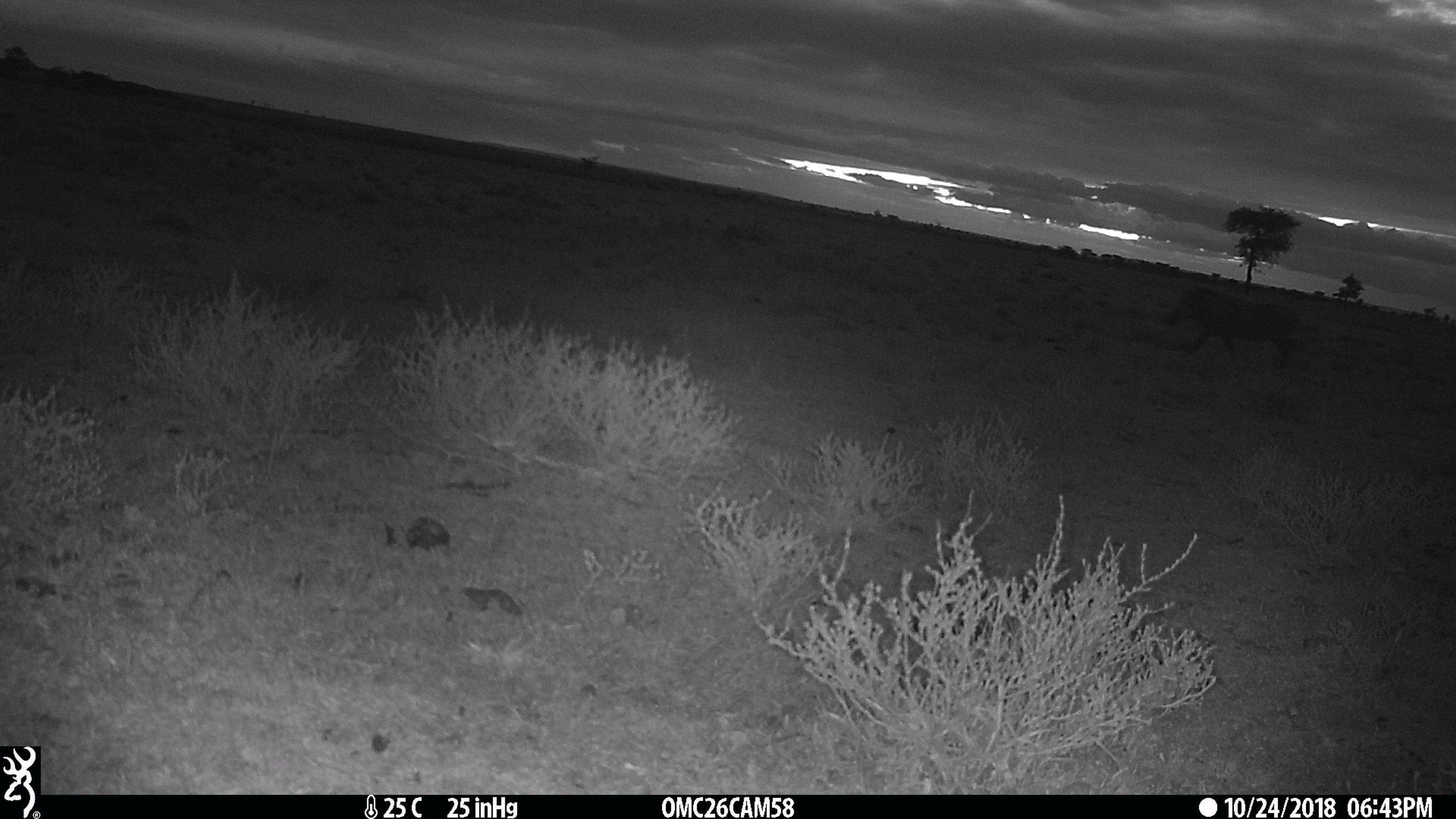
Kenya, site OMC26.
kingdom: Animalia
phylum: Chordata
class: Mammalia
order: Artiodactyla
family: Suidae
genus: Phacochoerus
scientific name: Phacochoerus africanus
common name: common warthog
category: warthog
Warthog (common warthog) (Phacochoerus africanus).